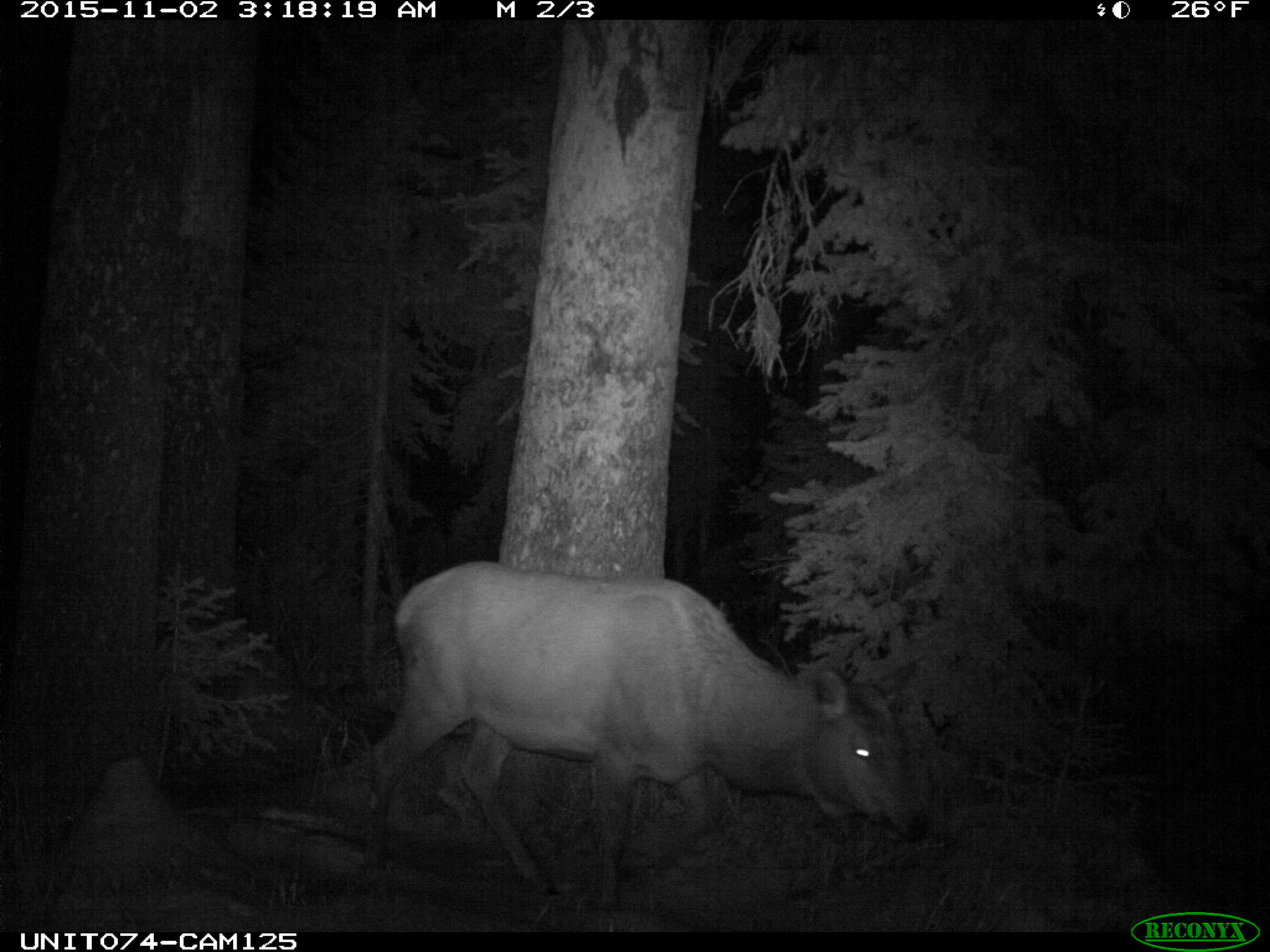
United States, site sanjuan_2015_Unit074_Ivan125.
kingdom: Animalia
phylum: Chordata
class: Mammalia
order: Artiodactyla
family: Cervidae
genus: Cervus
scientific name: Cervus elaphus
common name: red deer